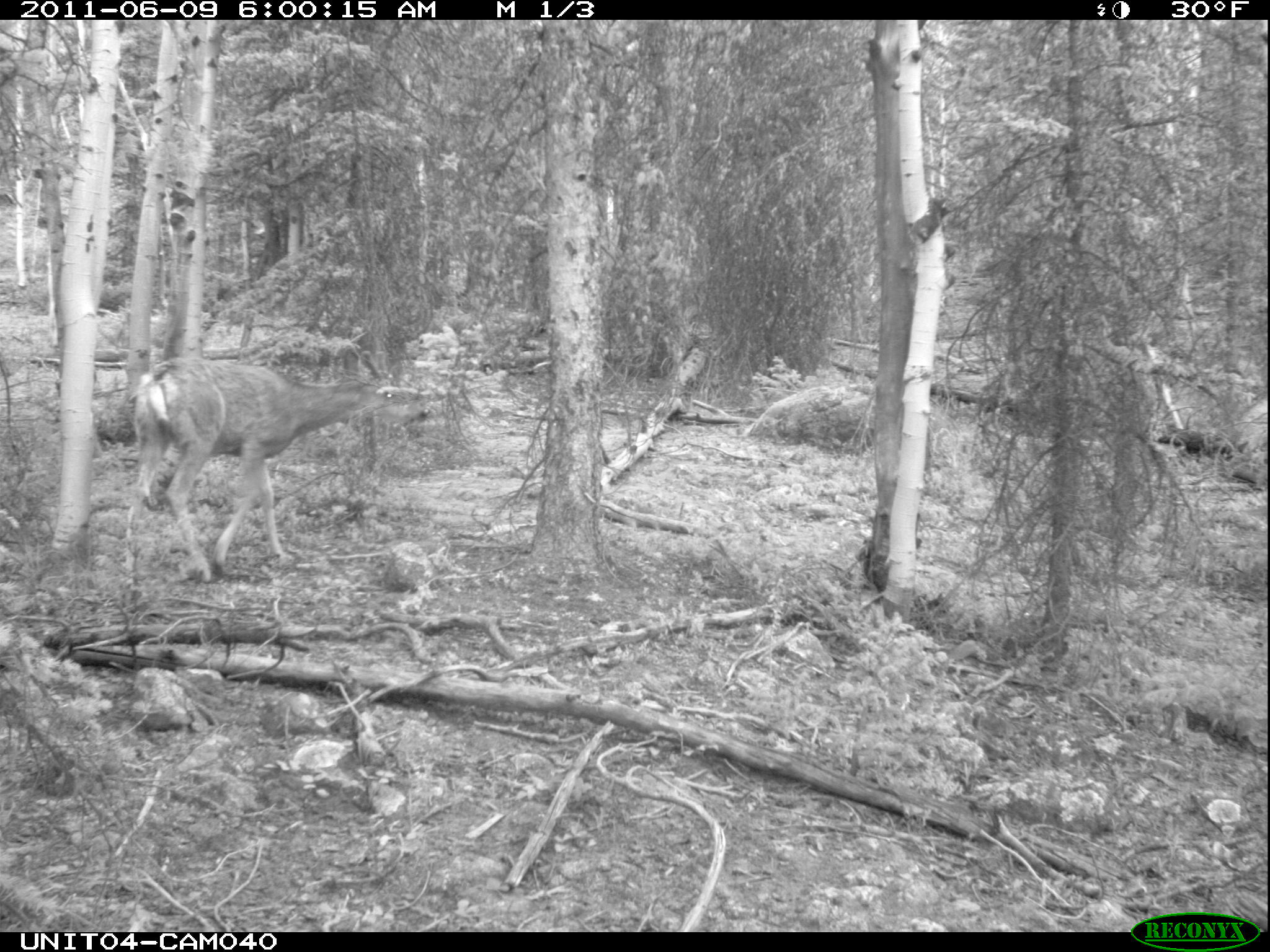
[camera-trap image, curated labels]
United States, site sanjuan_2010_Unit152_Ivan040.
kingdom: Animalia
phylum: Chordata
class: Mammalia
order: Artiodactyla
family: Cervidae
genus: Odocoileus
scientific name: Odocoileus hemionus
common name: mule deer